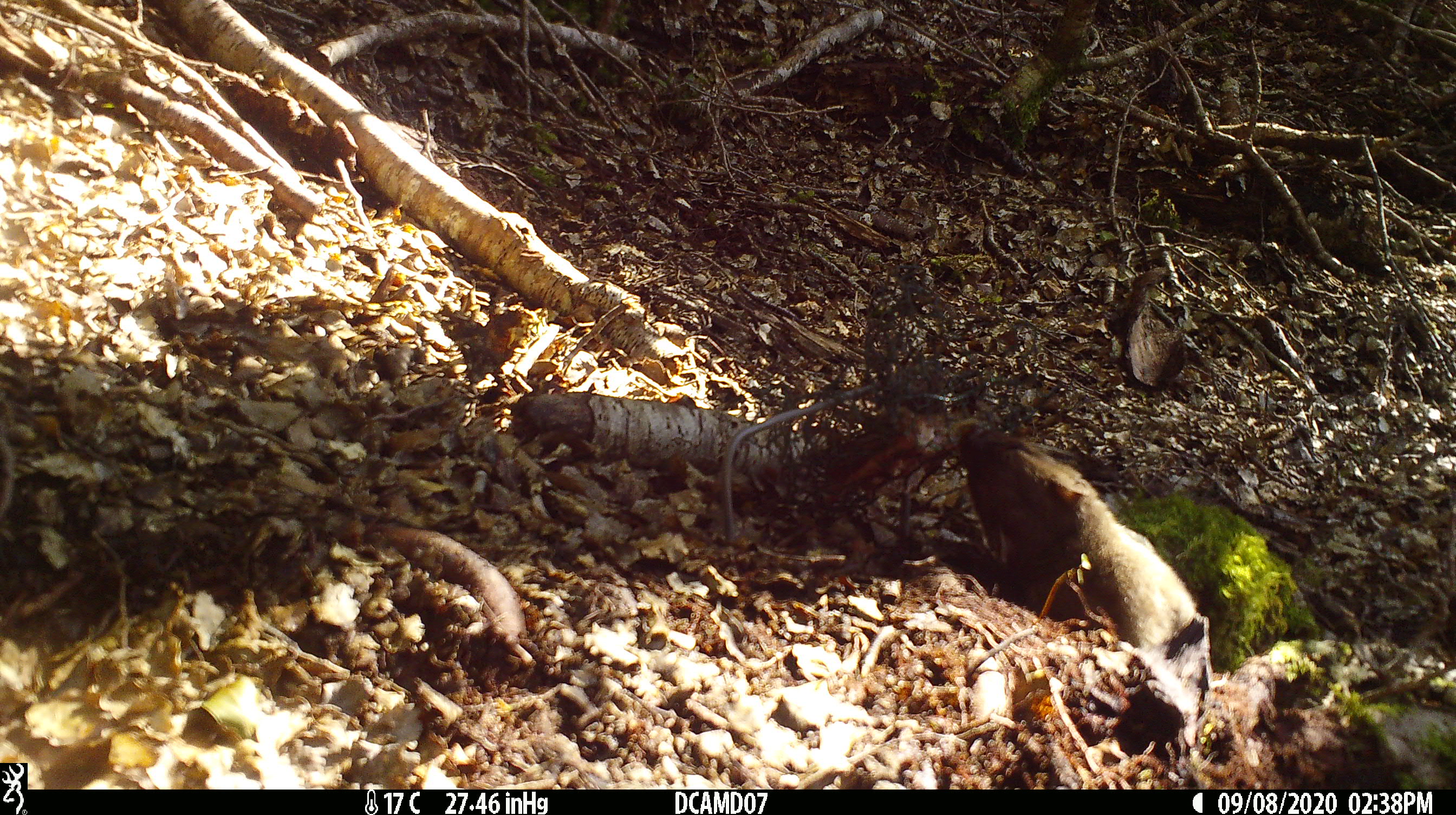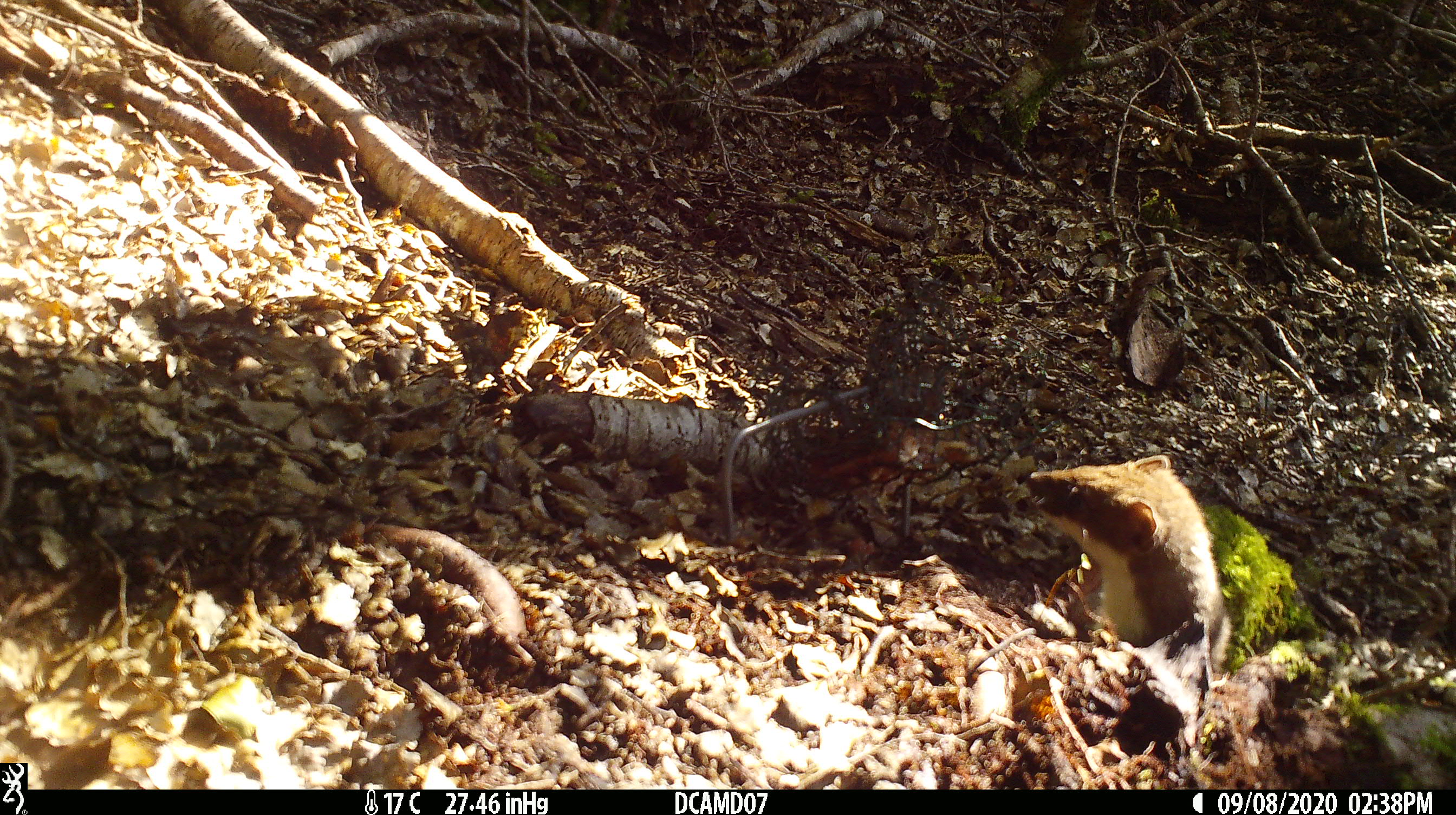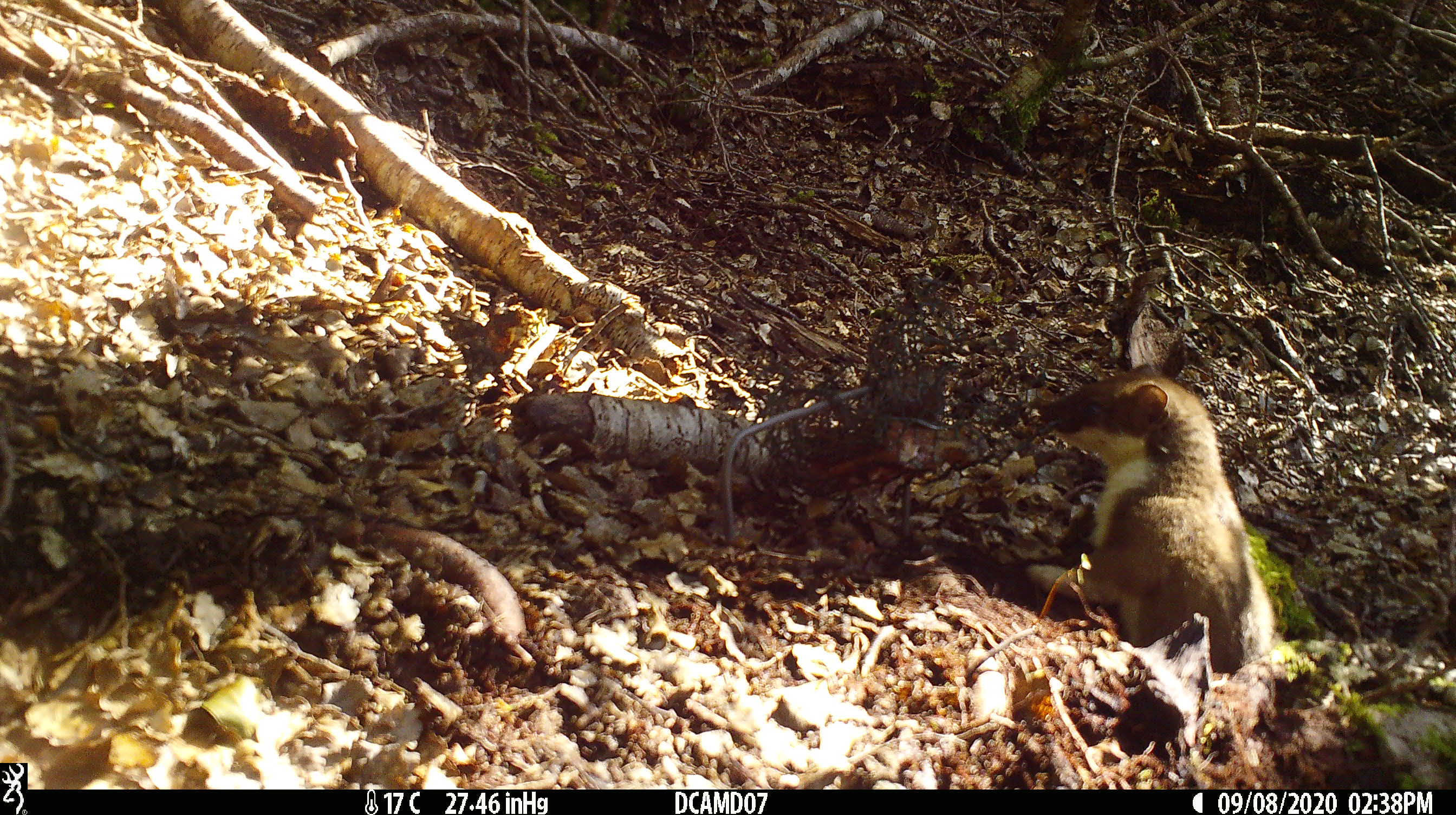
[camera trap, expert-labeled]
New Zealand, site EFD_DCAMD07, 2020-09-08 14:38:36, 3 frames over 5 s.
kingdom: Animalia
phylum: Chordata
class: Mammalia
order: Carnivora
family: Mustelidae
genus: Mustela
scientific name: Mustela erminea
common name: stoat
Stoat (Mustela erminea).